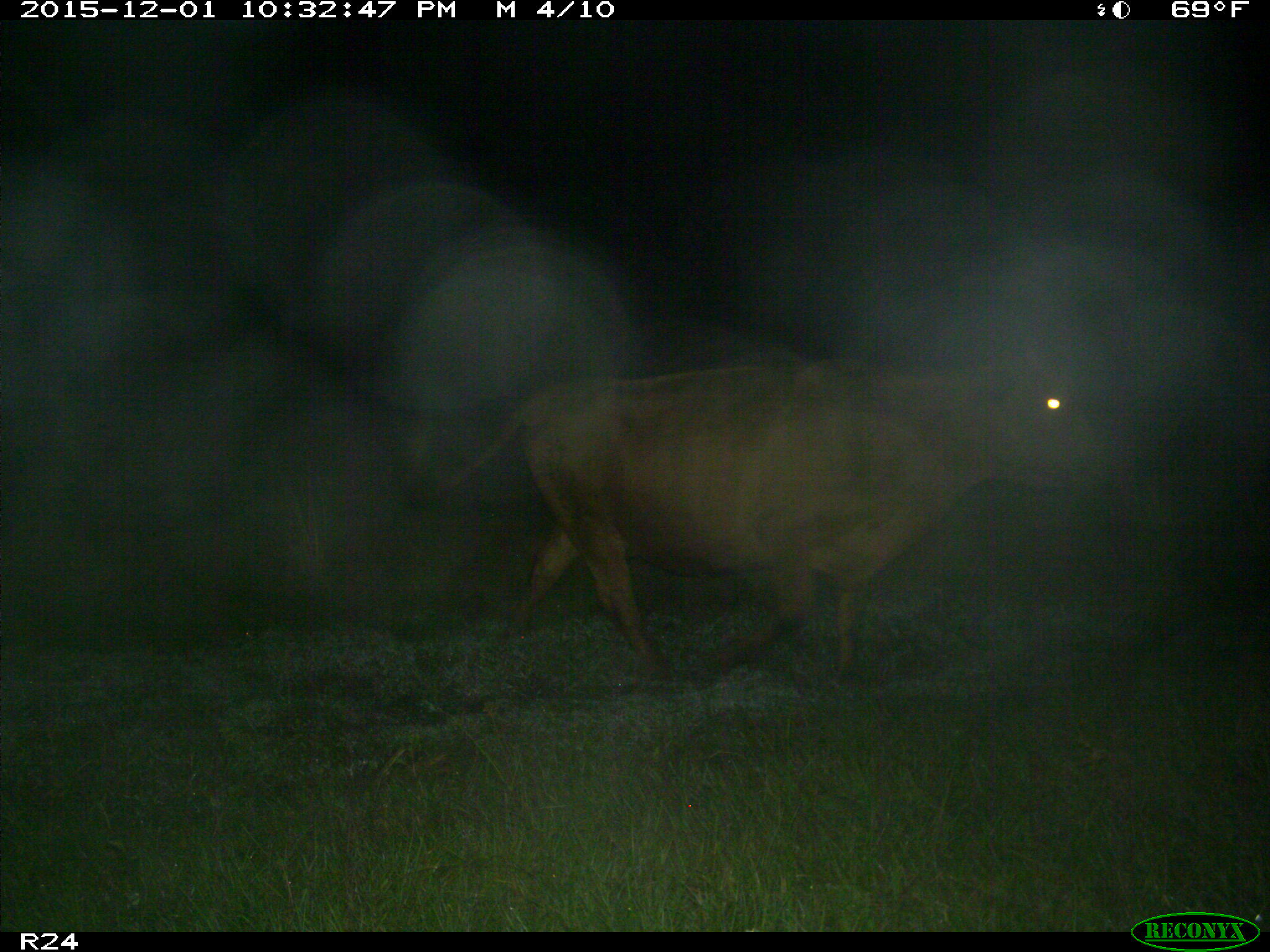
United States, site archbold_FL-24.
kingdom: Animalia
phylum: Chordata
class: Mammalia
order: Artiodactyla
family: Bovidae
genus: Bos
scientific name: Bos taurus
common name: domestic cow